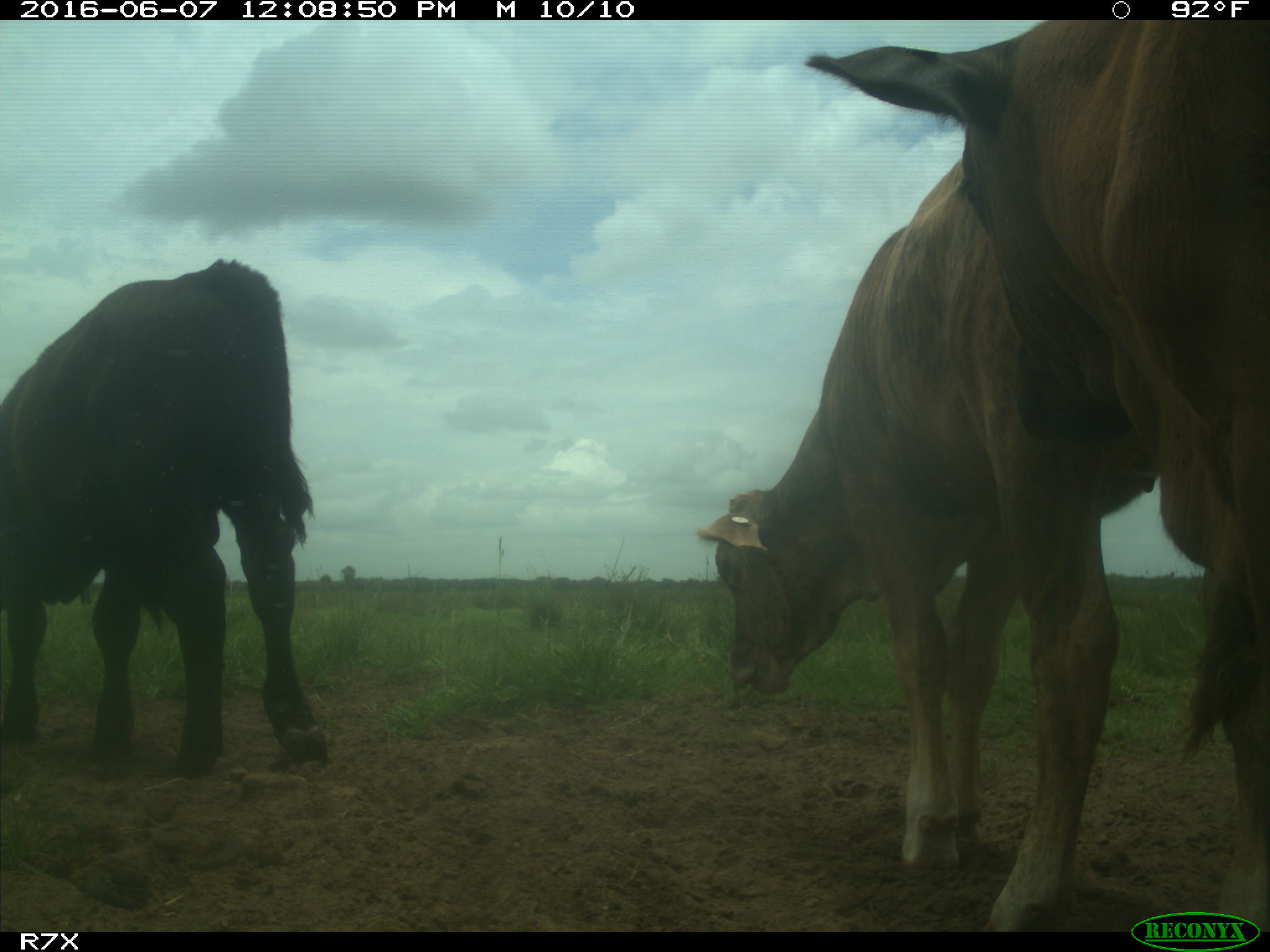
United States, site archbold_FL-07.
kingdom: Animalia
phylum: Chordata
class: Mammalia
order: Artiodactyla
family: Bovidae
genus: Bos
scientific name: Bos taurus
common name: domestic cow